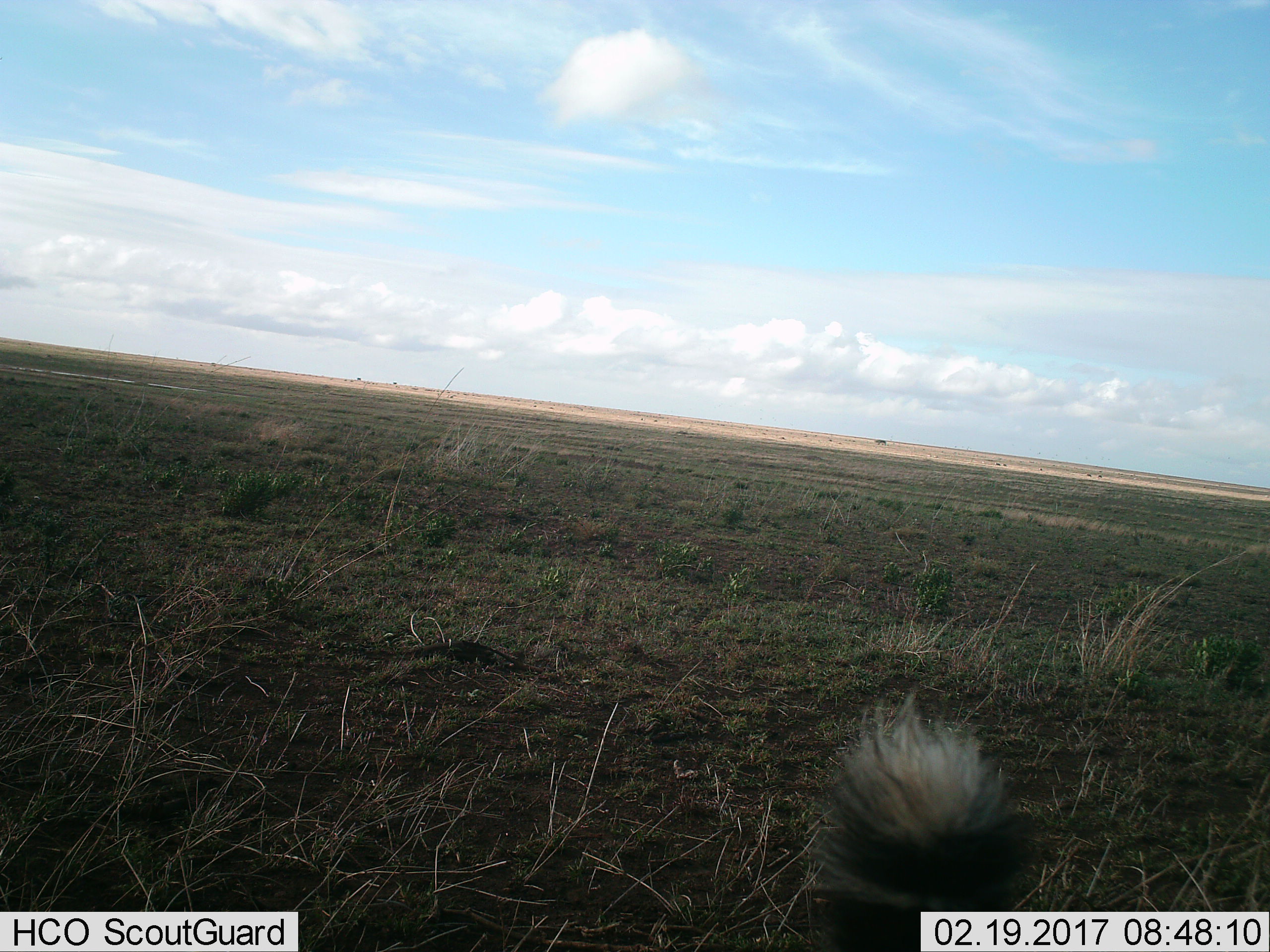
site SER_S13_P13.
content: unidentified animal